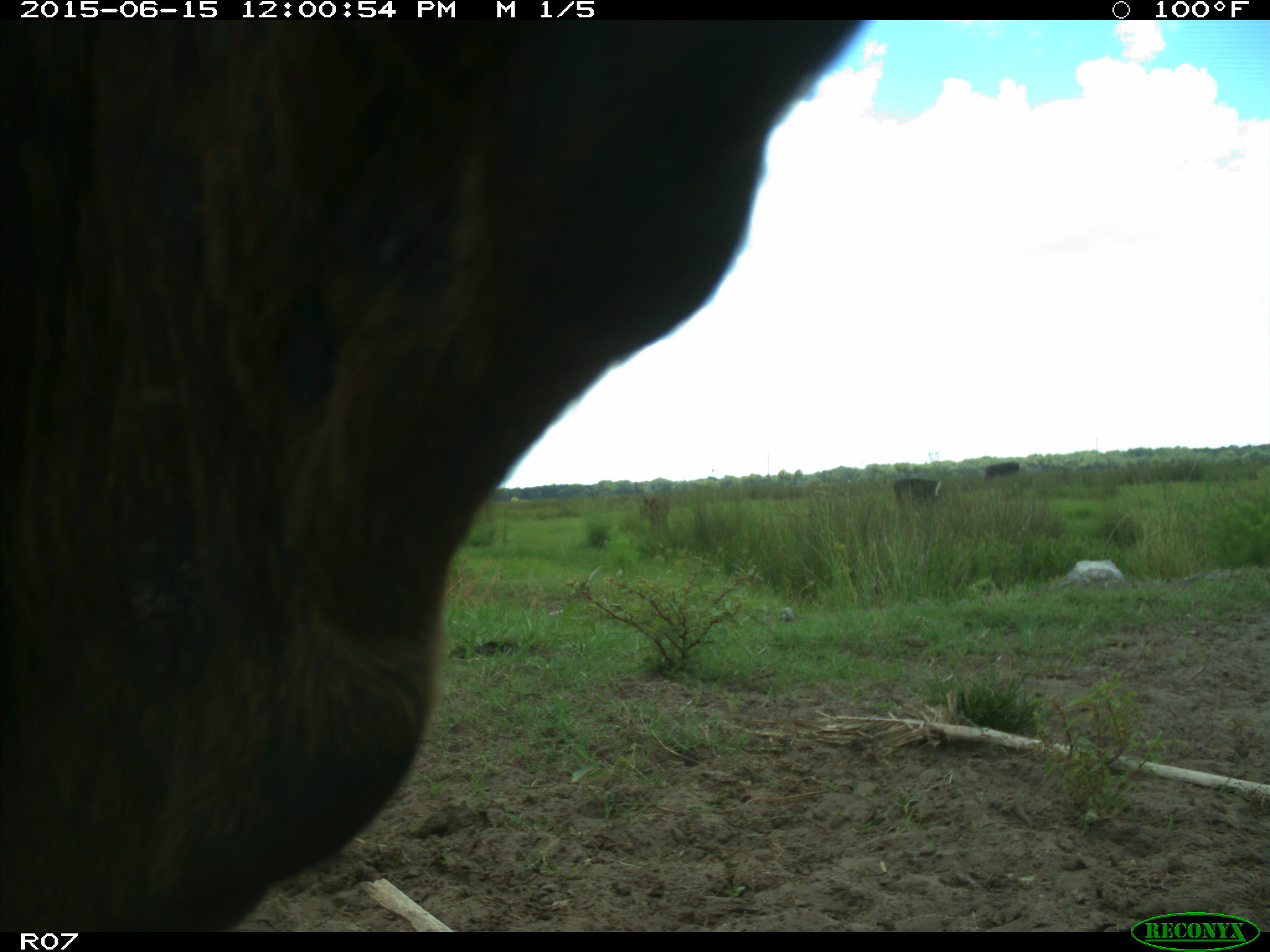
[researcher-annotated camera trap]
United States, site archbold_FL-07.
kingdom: Animalia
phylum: Chordata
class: Mammalia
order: Artiodactyla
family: Bovidae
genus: Bos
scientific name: Bos taurus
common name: domestic cow